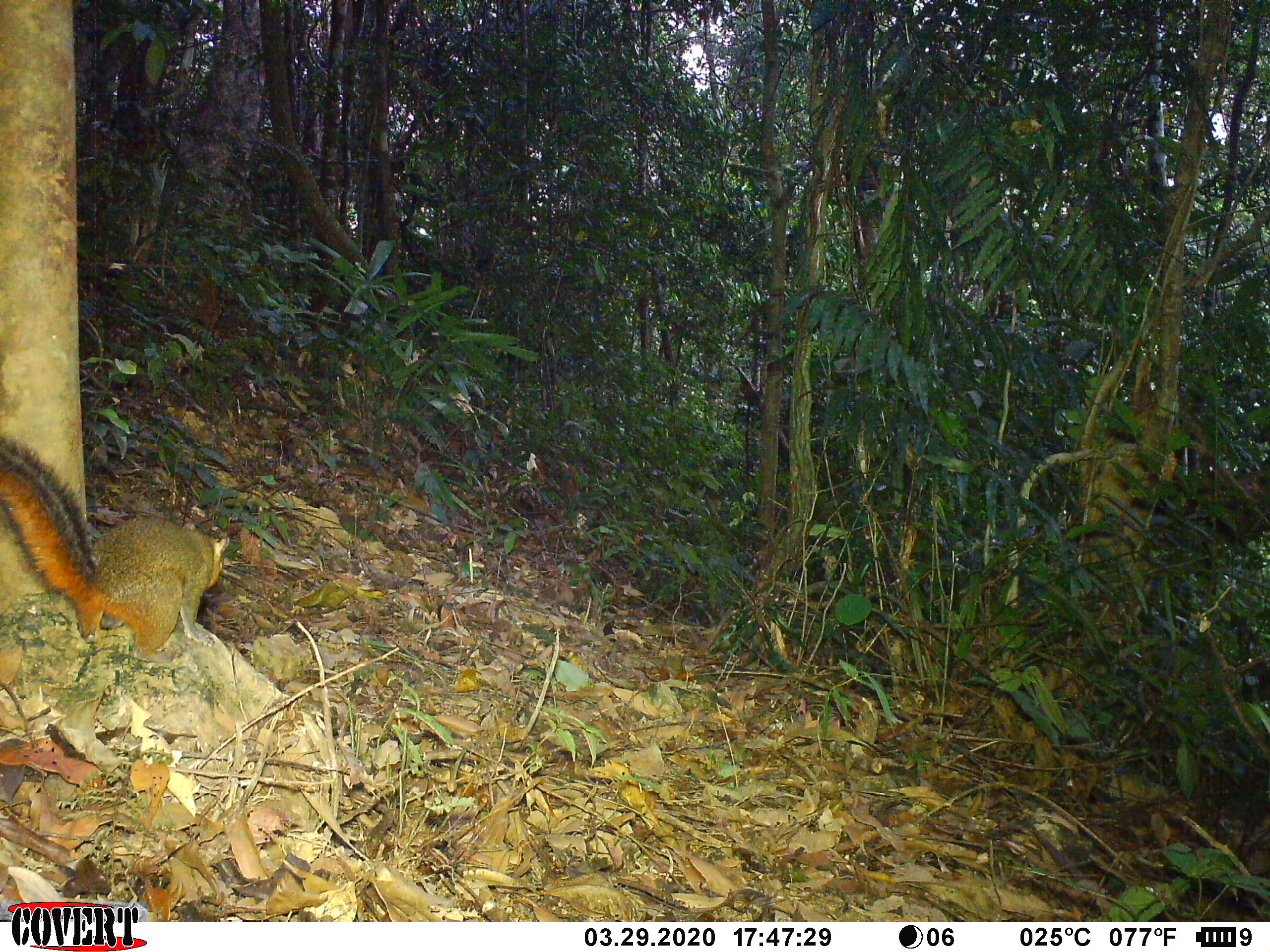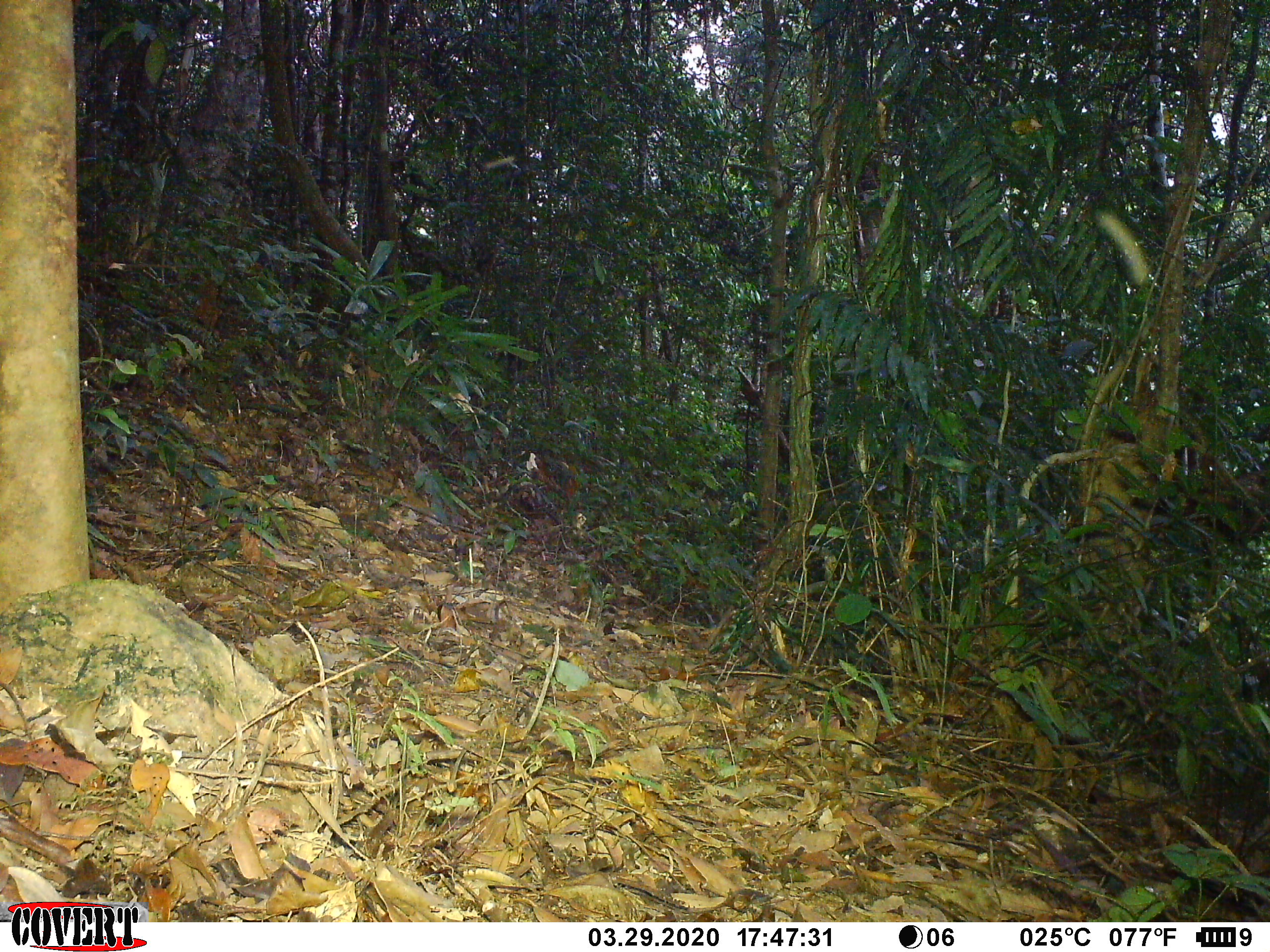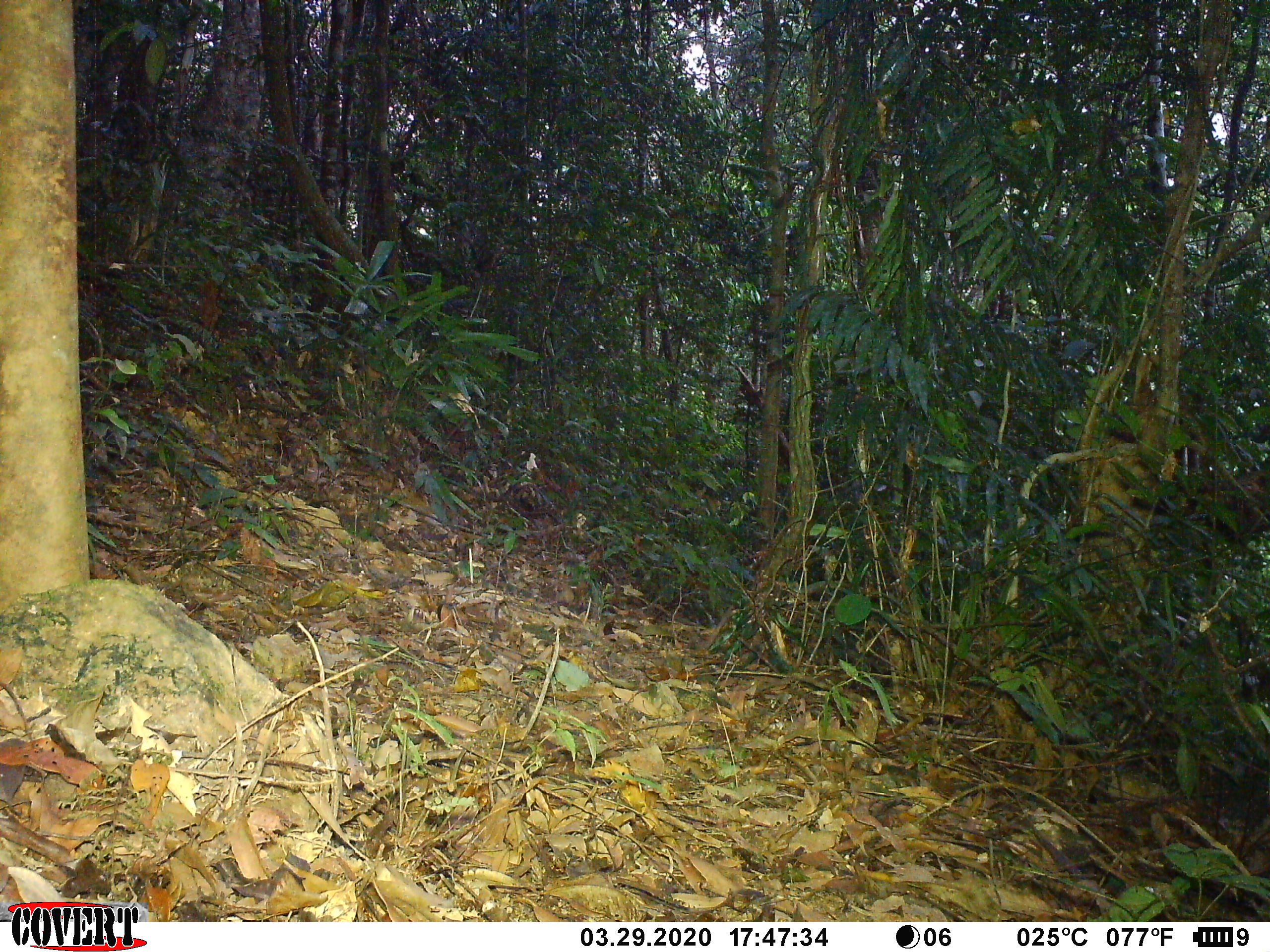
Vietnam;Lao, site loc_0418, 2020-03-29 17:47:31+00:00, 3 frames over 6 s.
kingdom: Animalia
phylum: Chordata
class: Mammalia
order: Rodentia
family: Sciuridae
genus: Dremomys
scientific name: Dremomys rufigenis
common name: red-cheeked squirrel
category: red cheeked squirrel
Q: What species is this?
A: Red cheeked squirrel (red-cheeked squirrel) (Dremomys rufigenis).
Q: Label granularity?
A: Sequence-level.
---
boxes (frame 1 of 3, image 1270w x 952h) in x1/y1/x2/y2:
red cheeked squirrel: 0/433/229/662